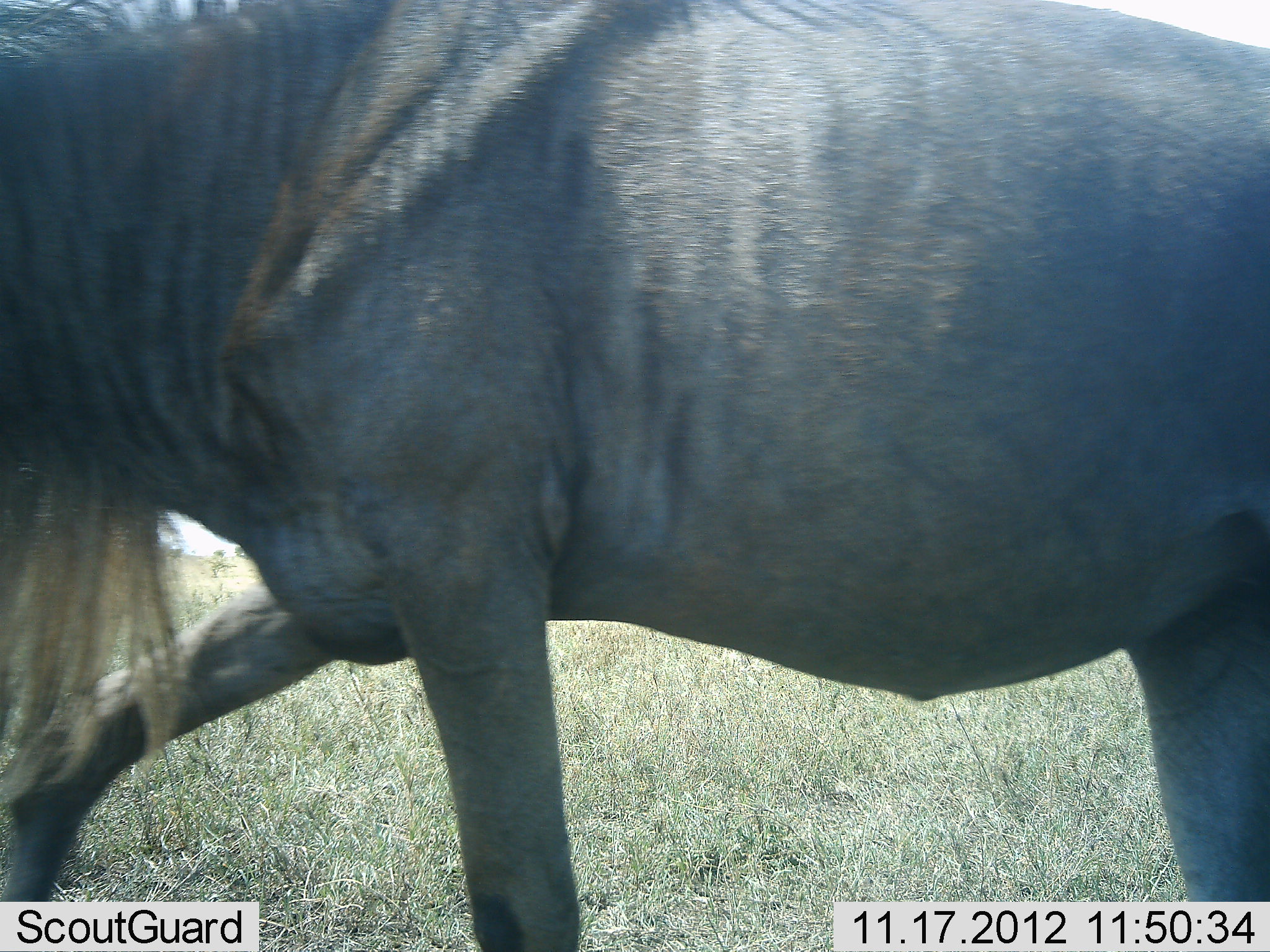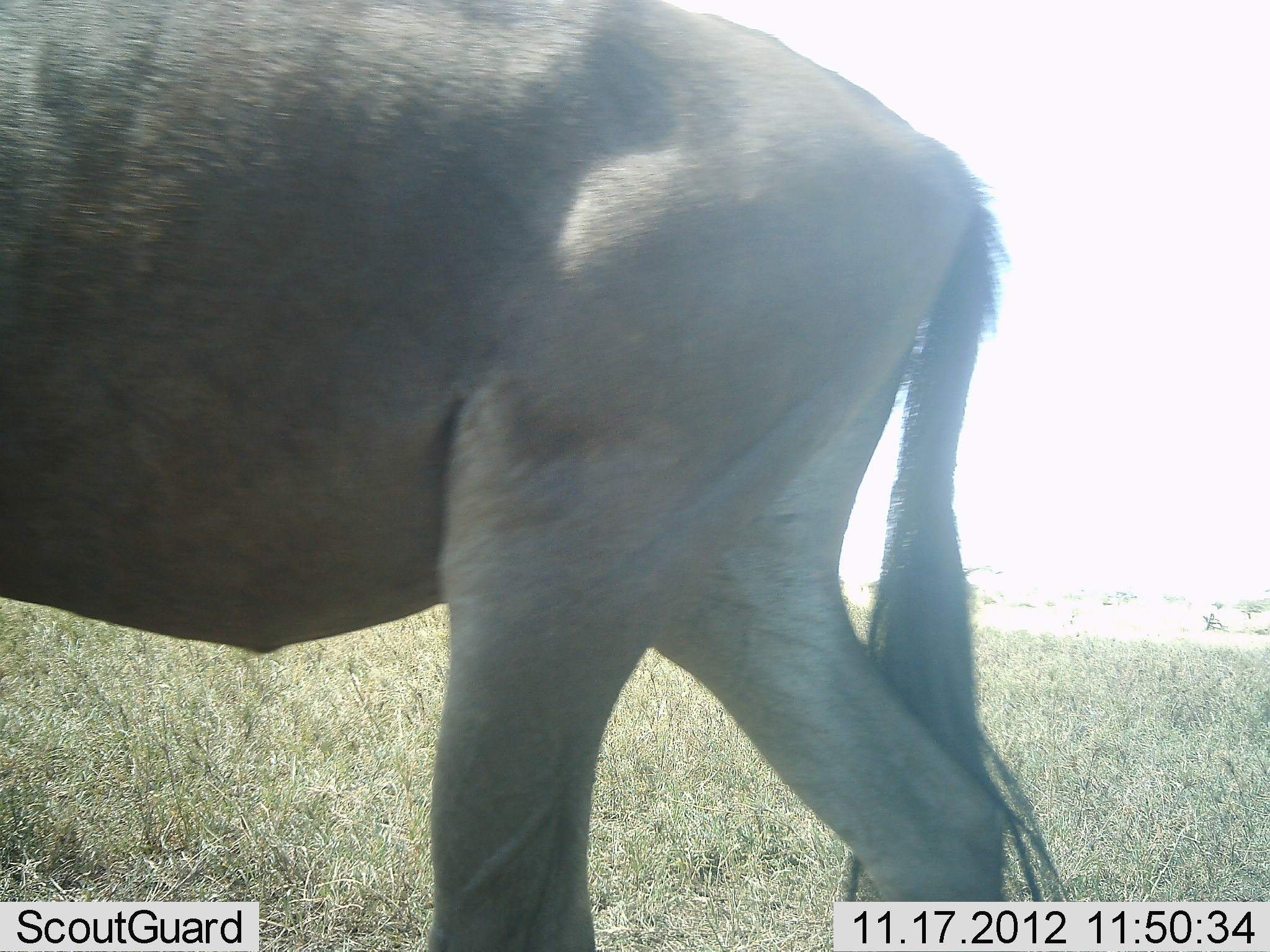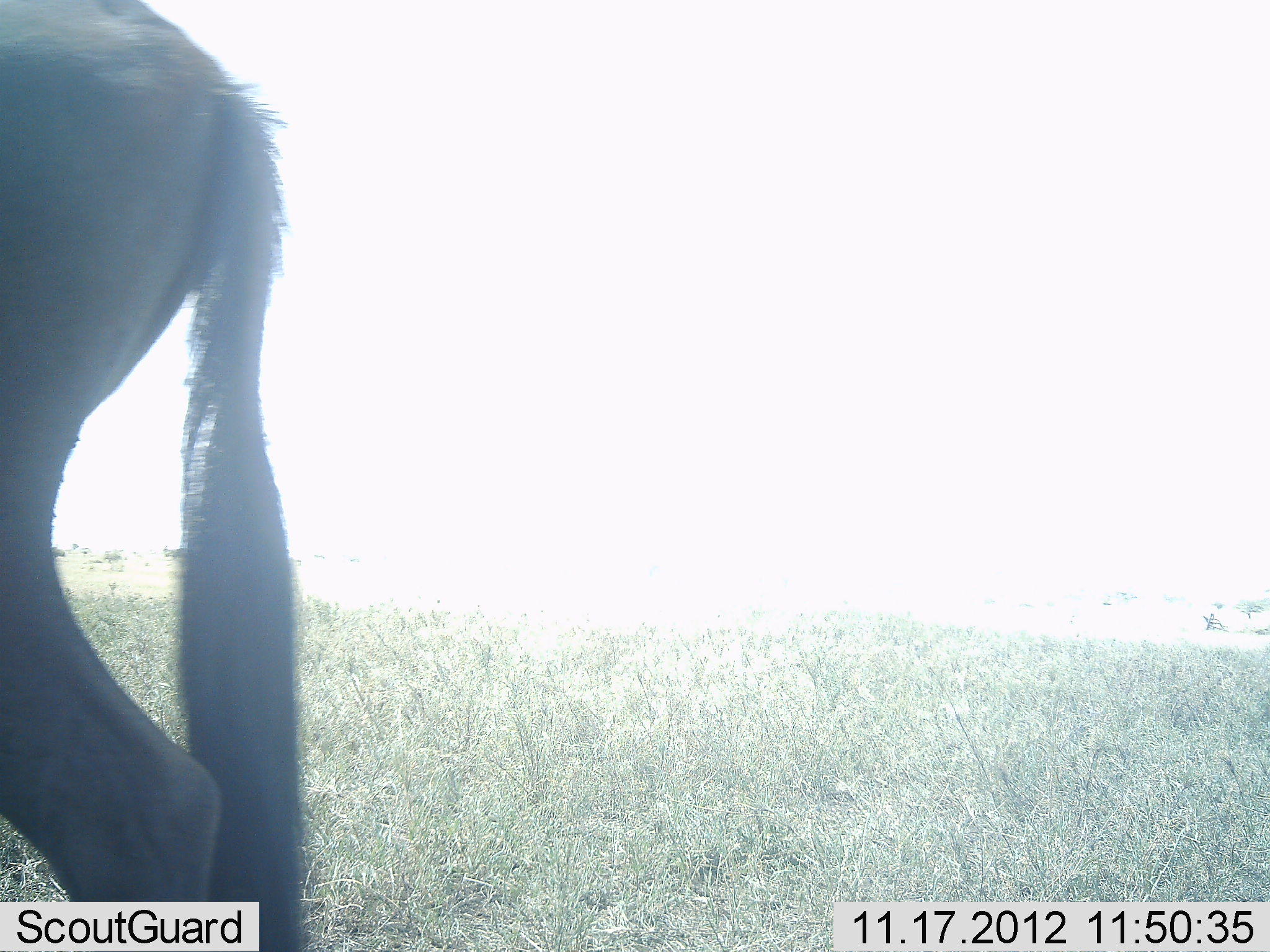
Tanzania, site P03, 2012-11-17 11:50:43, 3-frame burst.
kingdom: Animalia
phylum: Chordata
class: Mammalia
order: Artiodactyla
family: Bovidae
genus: Connochaetes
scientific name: Connochaetes taurinus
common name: blue wildebeest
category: wildebeest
Wildebeest (blue wildebeest) (Connochaetes taurinus), count 1. Behavior (volunteer vote fractions): standing 0%, resting 0%, moving 100%, interacting 0%. Young present (vote fraction): 0%. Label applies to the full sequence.